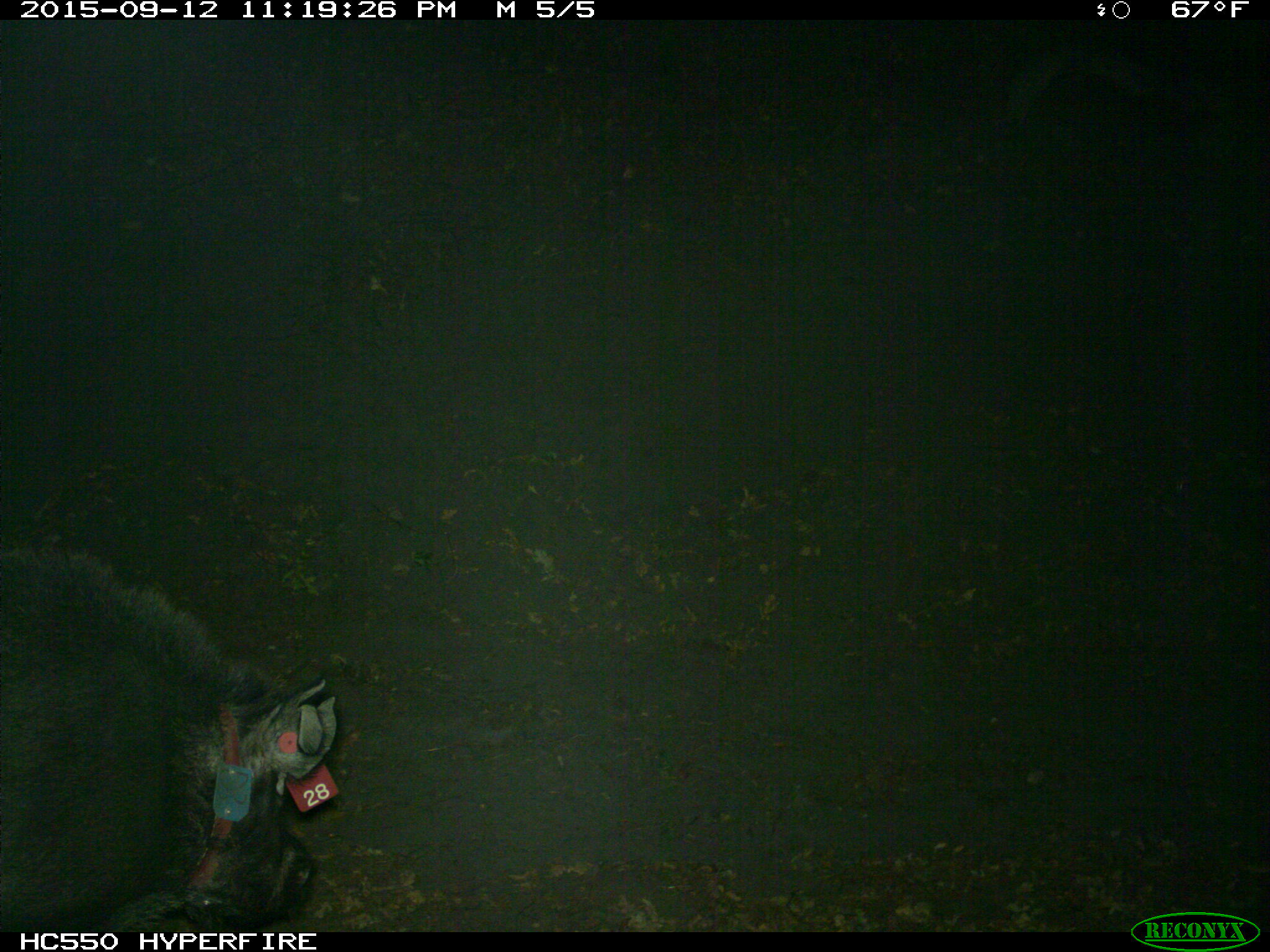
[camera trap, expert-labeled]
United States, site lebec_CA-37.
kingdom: Animalia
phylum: Chordata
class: Mammalia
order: Artiodactyla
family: Suidae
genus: Sus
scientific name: Sus scrofa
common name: wild boar